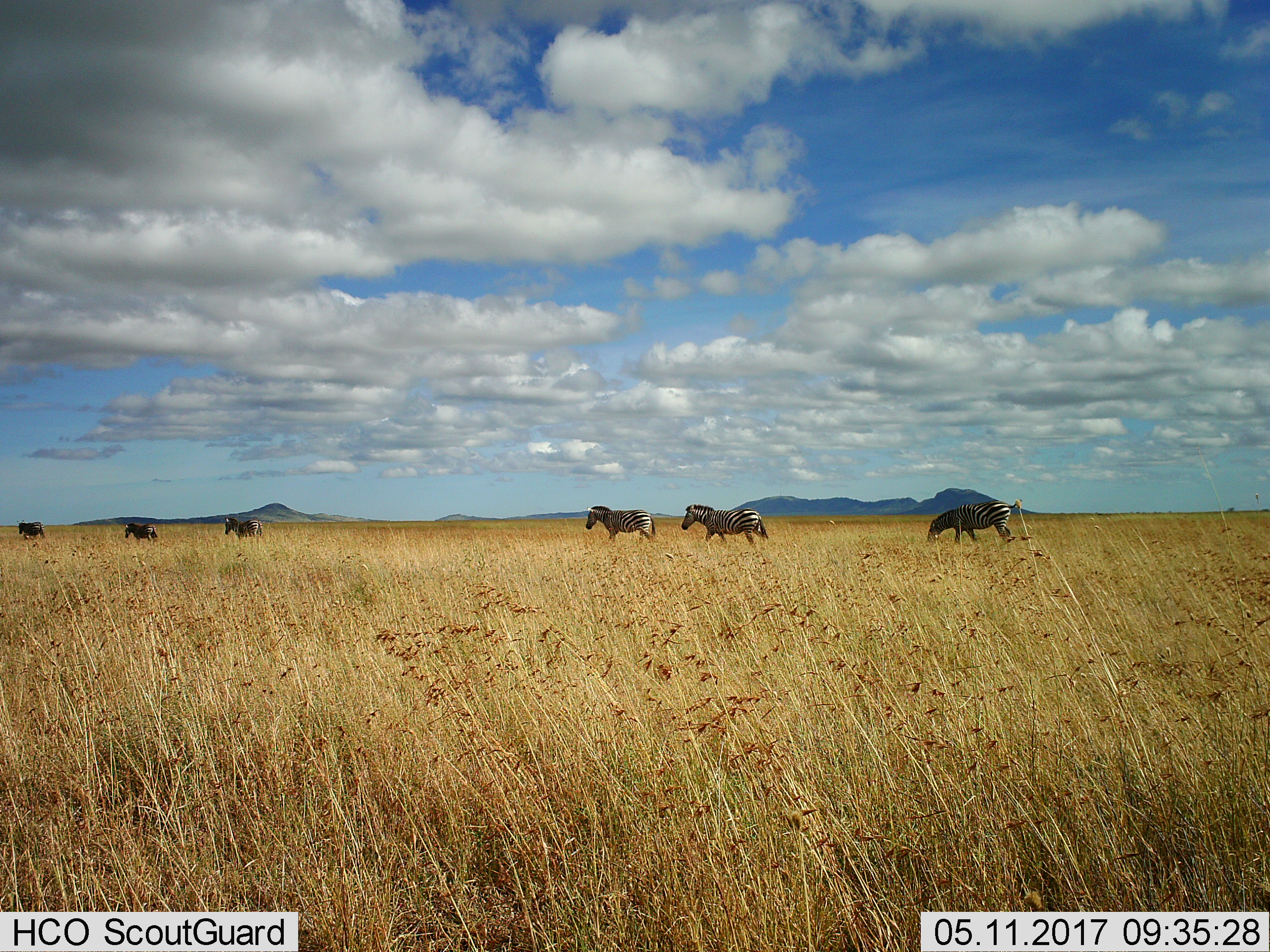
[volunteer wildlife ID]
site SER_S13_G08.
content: unidentified animal